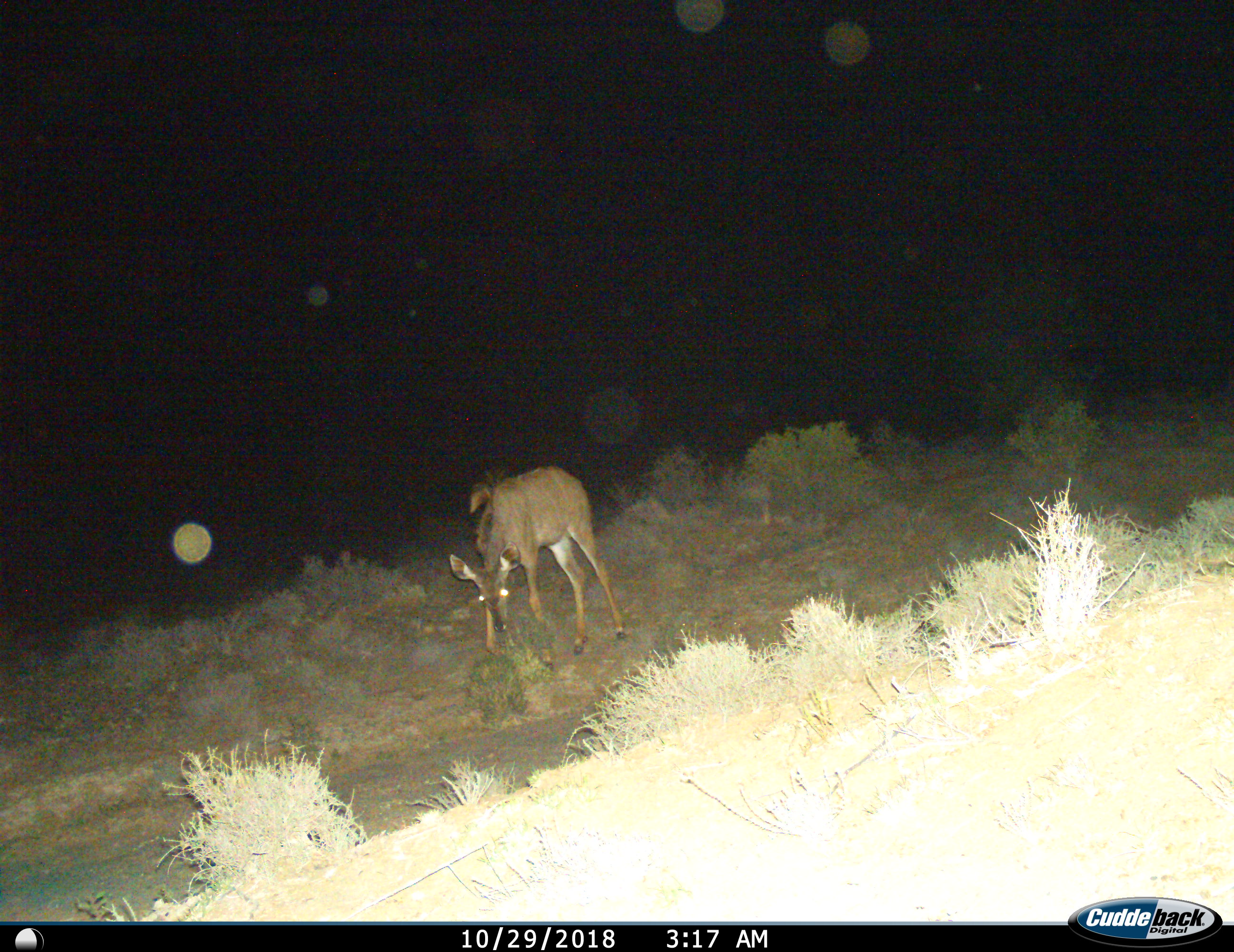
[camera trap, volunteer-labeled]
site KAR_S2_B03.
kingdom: Animalia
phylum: Chordata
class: Mammalia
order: Artiodactyla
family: Bovidae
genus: Tragelaphus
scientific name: Tragelaphus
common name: kudu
Kudu (Tragelaphus), count 1. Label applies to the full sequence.